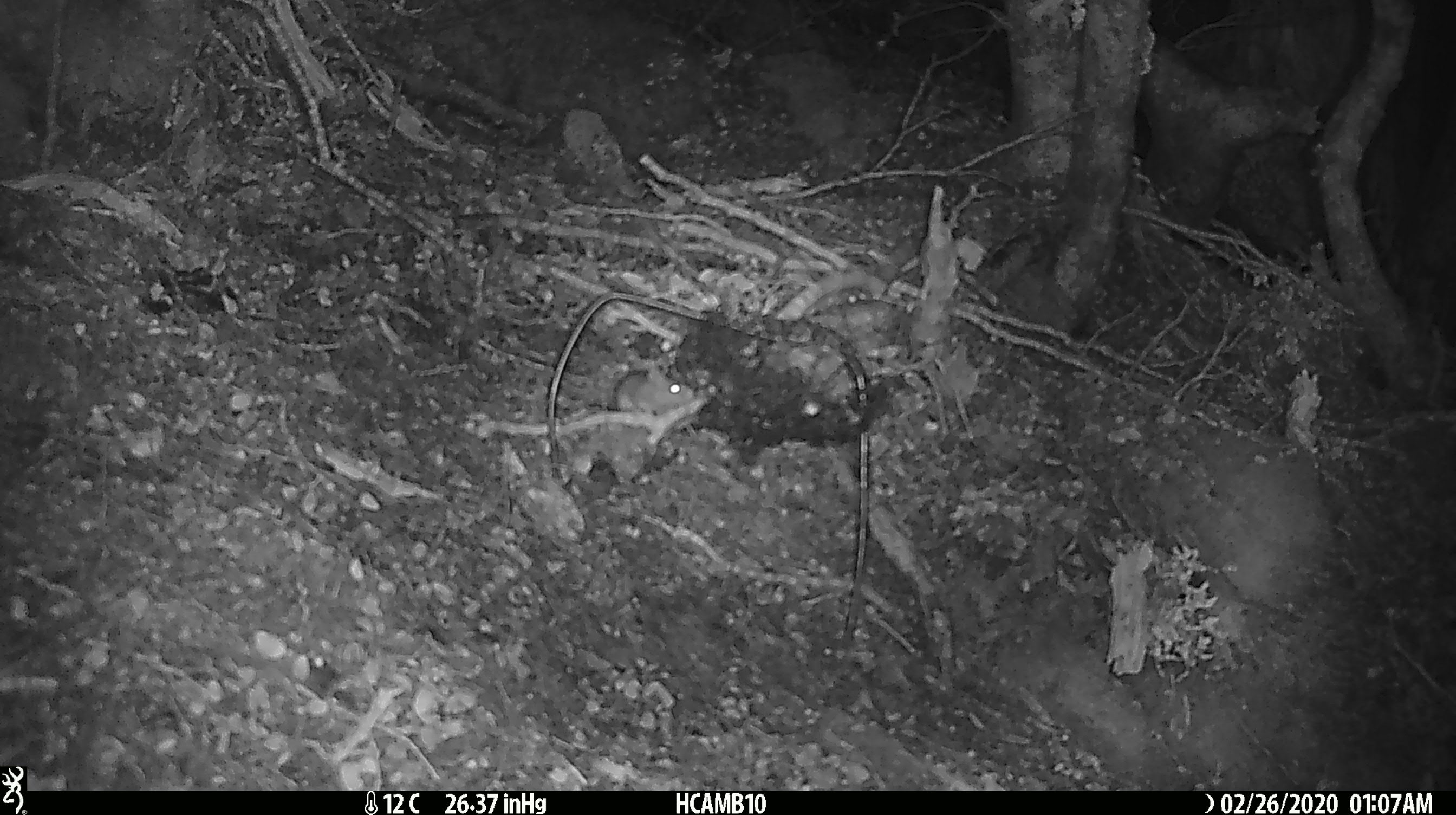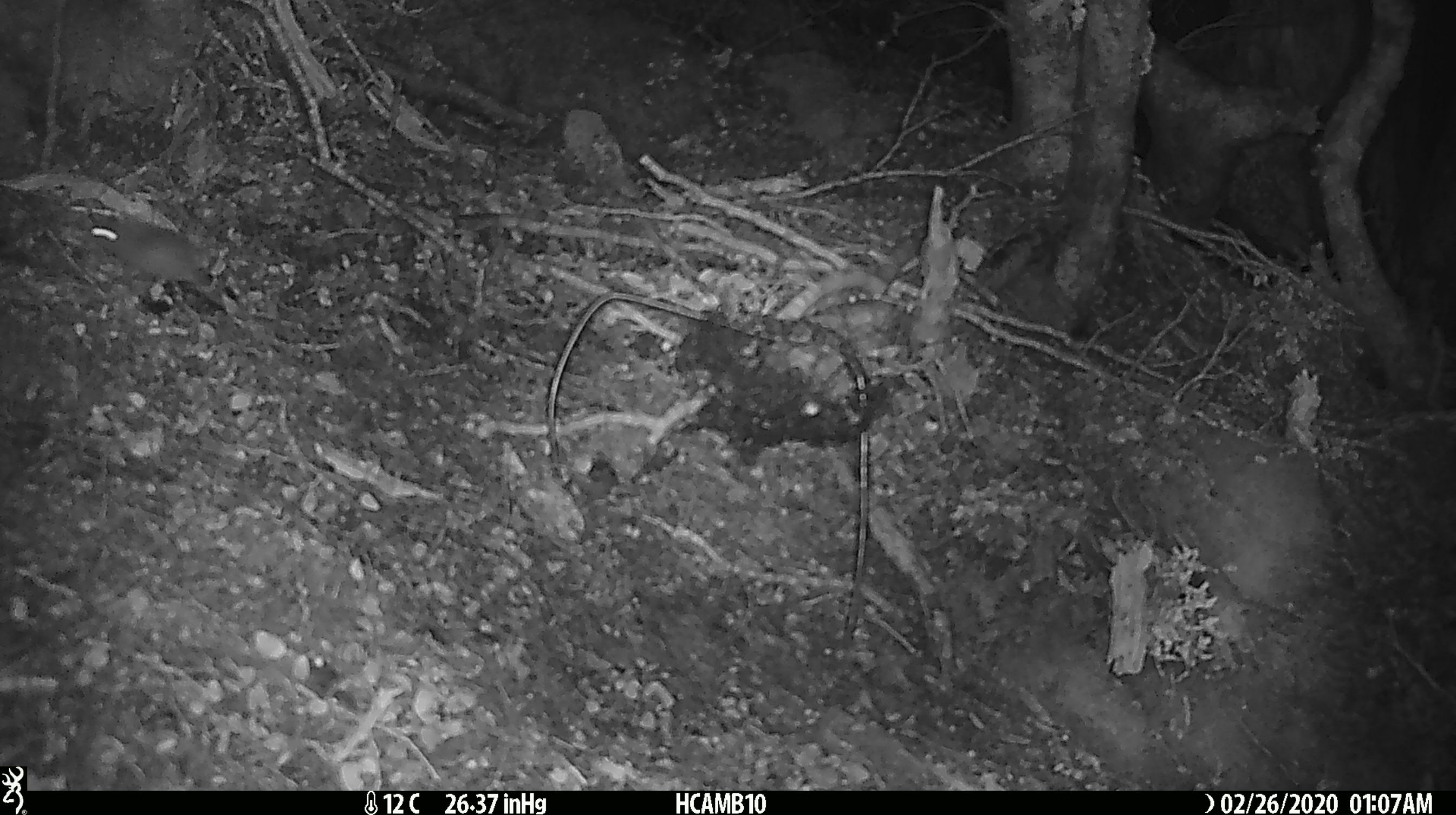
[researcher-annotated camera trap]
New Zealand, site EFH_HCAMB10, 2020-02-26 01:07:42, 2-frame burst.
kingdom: Animalia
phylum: Chordata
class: Mammalia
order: Rodentia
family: Muridae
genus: Mus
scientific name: Mus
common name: mouse